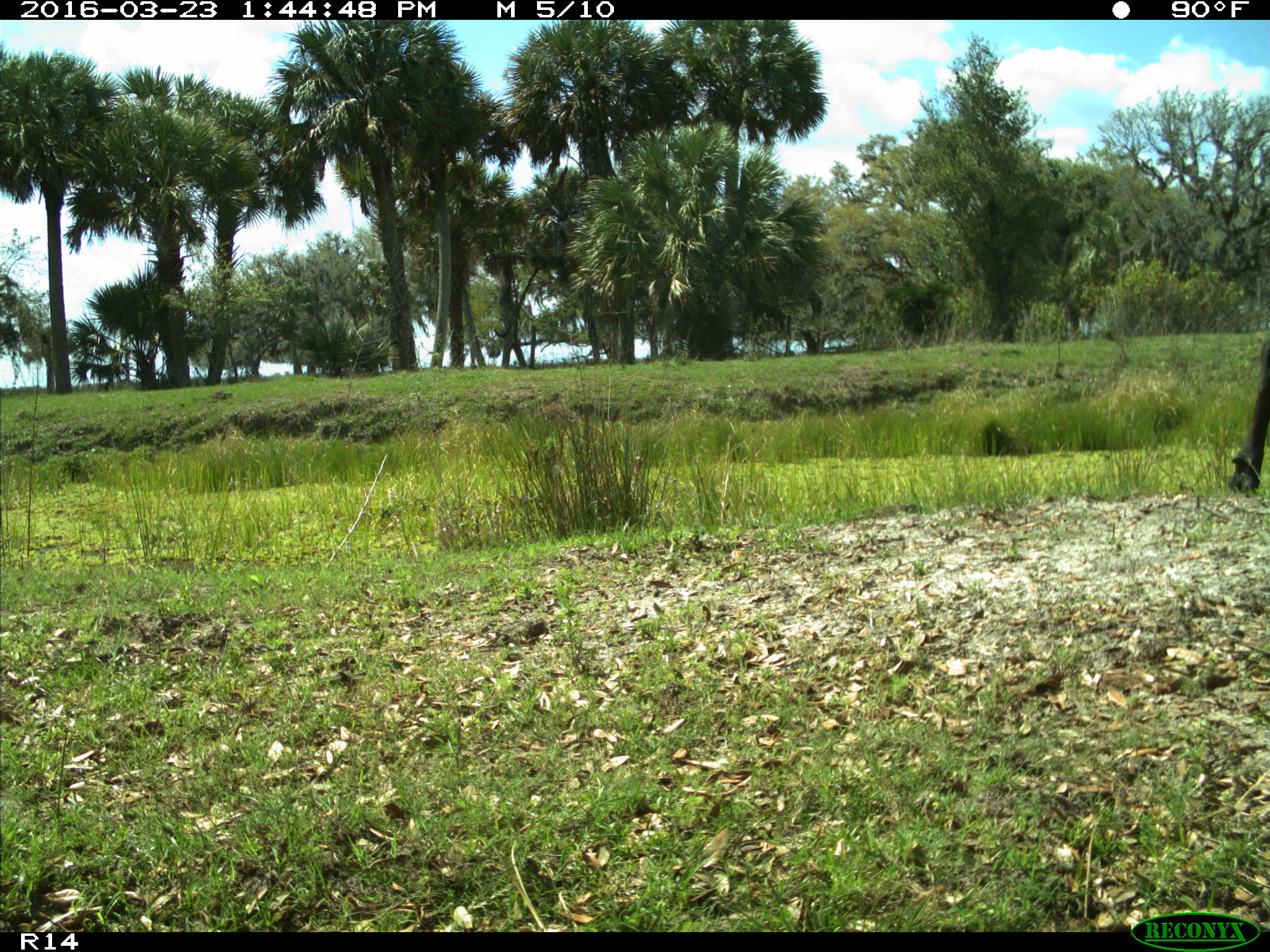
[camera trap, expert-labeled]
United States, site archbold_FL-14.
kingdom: Animalia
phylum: Chordata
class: Mammalia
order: Artiodactyla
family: Bovidae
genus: Bos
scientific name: Bos taurus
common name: domestic cow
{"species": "Bos taurus (domestic cow)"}